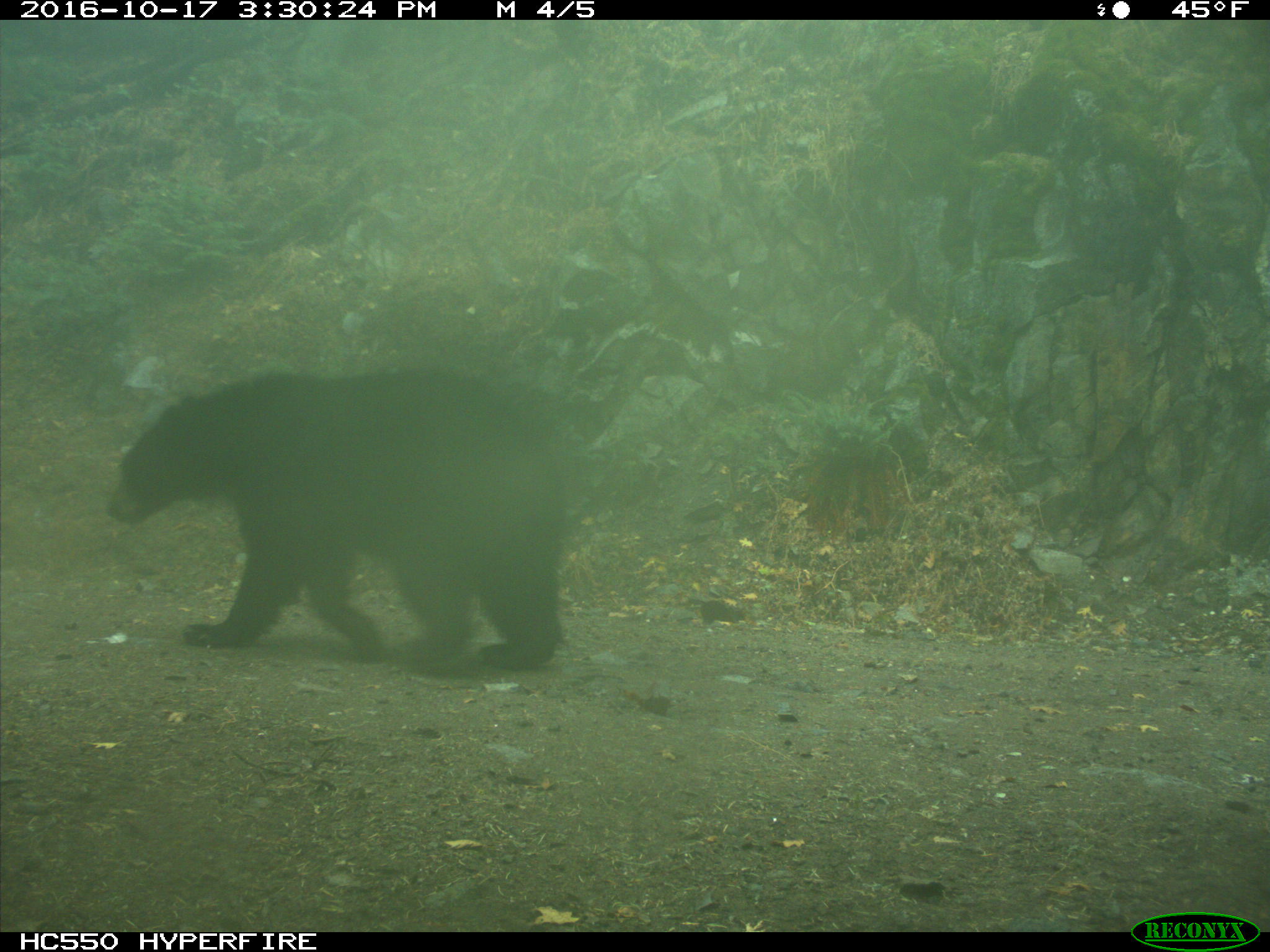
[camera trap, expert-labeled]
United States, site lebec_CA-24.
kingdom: Animalia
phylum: Chordata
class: Mammalia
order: Carnivora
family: Ursidae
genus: Ursus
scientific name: Ursus americanus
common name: american black bear